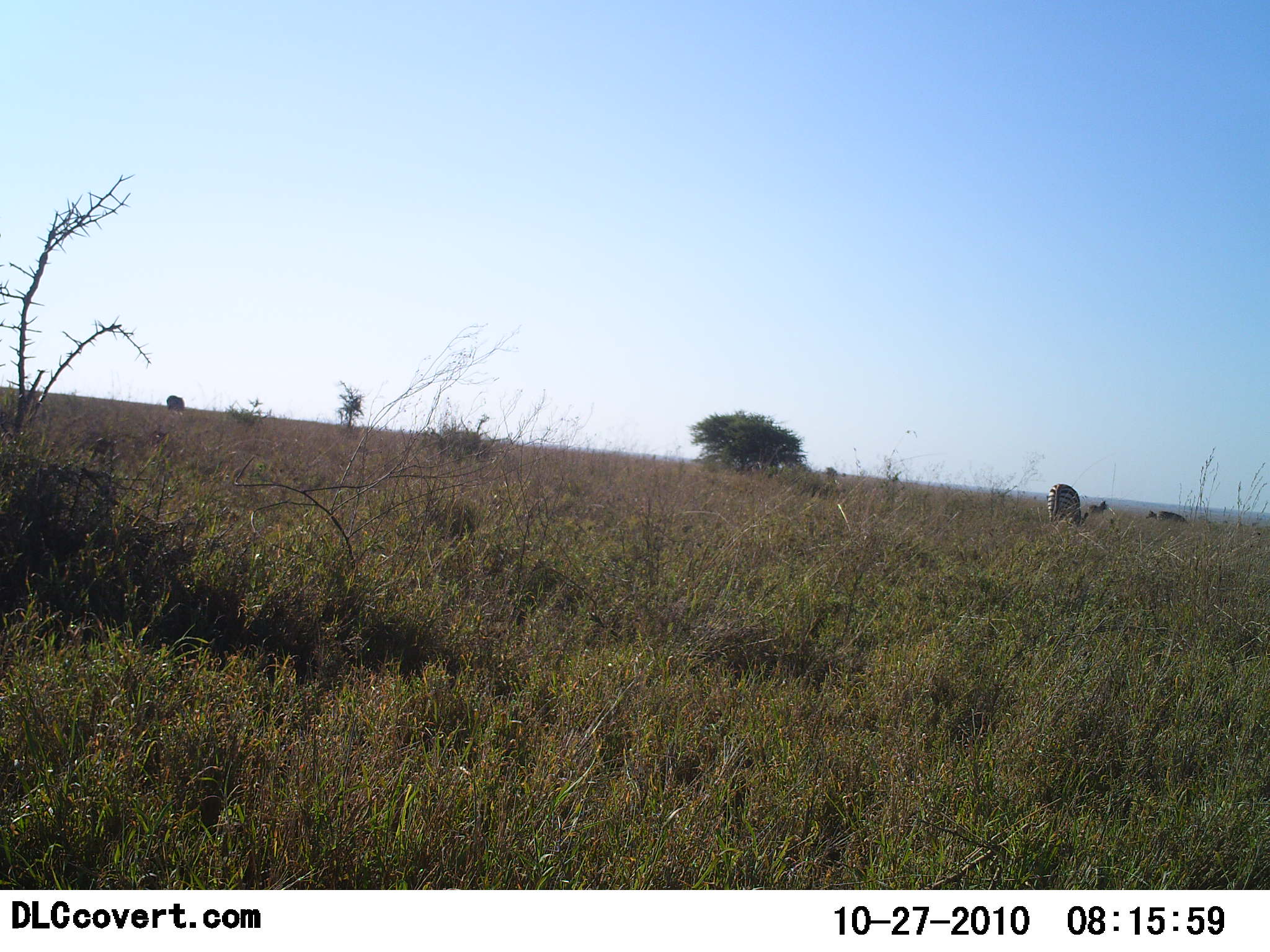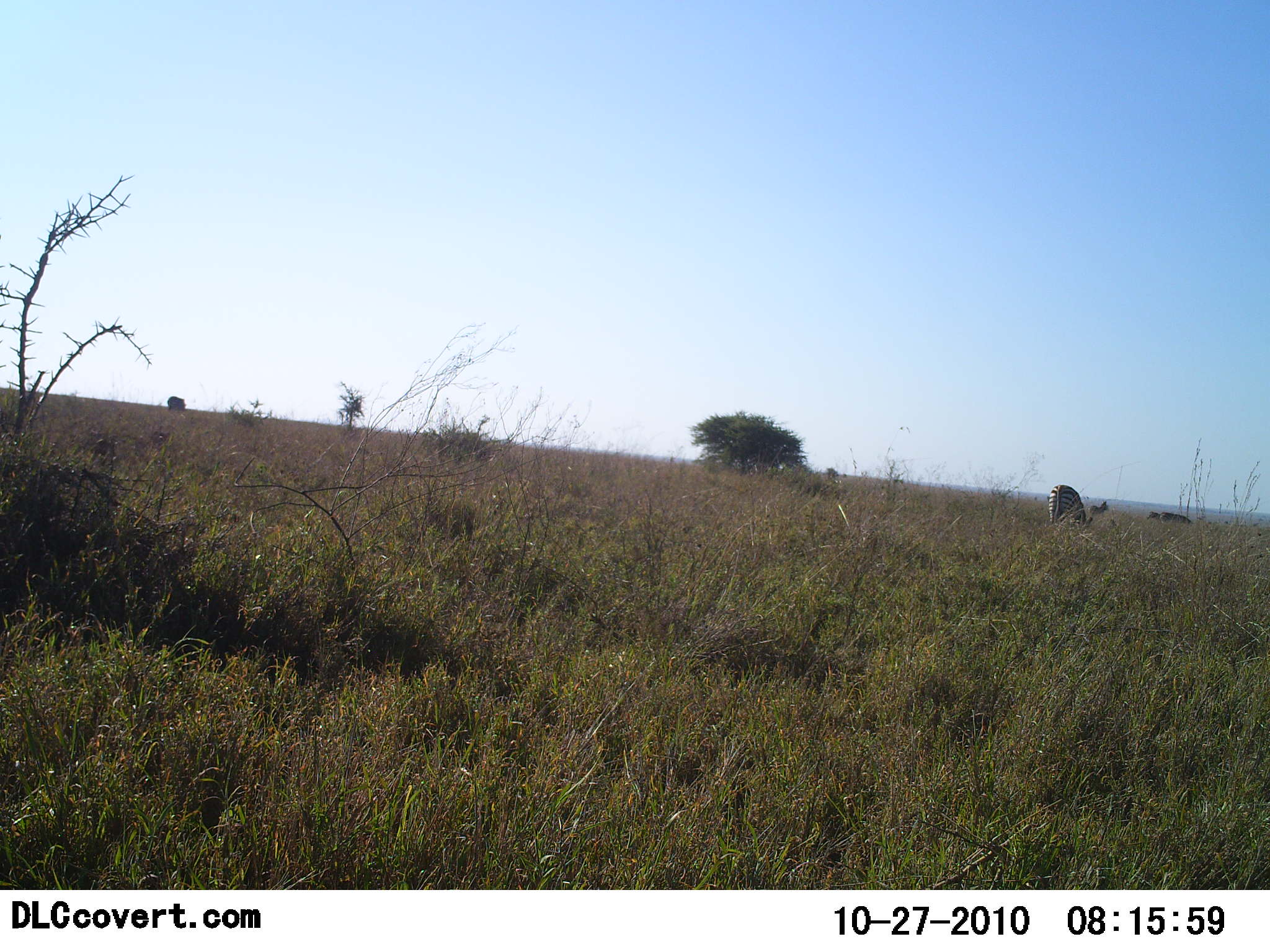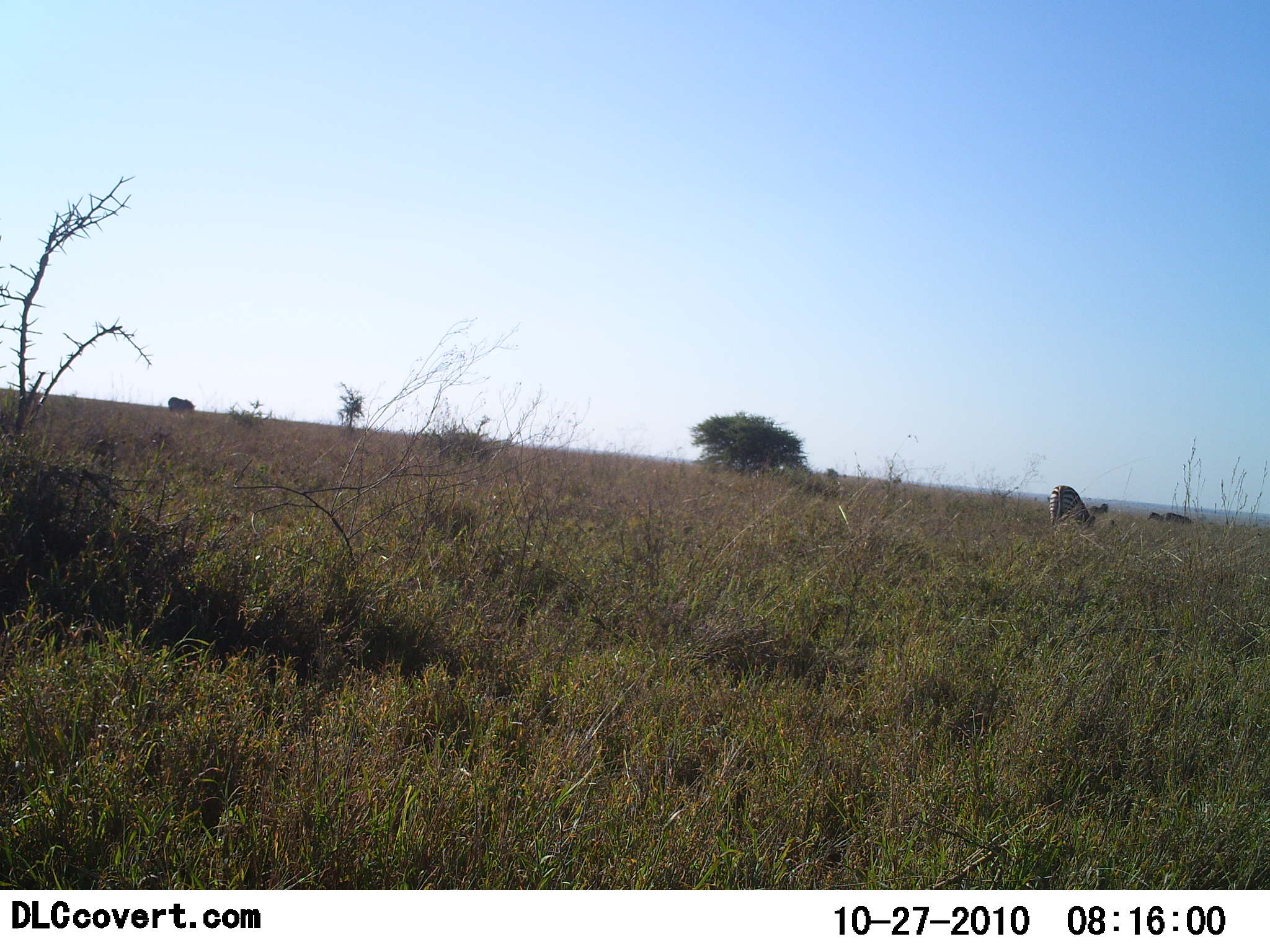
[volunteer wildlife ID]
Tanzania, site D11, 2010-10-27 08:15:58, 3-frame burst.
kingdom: Animalia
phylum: Chordata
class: Mammalia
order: Perissodactyla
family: Equidae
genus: Equus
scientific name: Equus quagga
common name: plains zebra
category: zebra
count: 3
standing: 25%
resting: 0%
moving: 0%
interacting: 0%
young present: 0%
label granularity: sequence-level